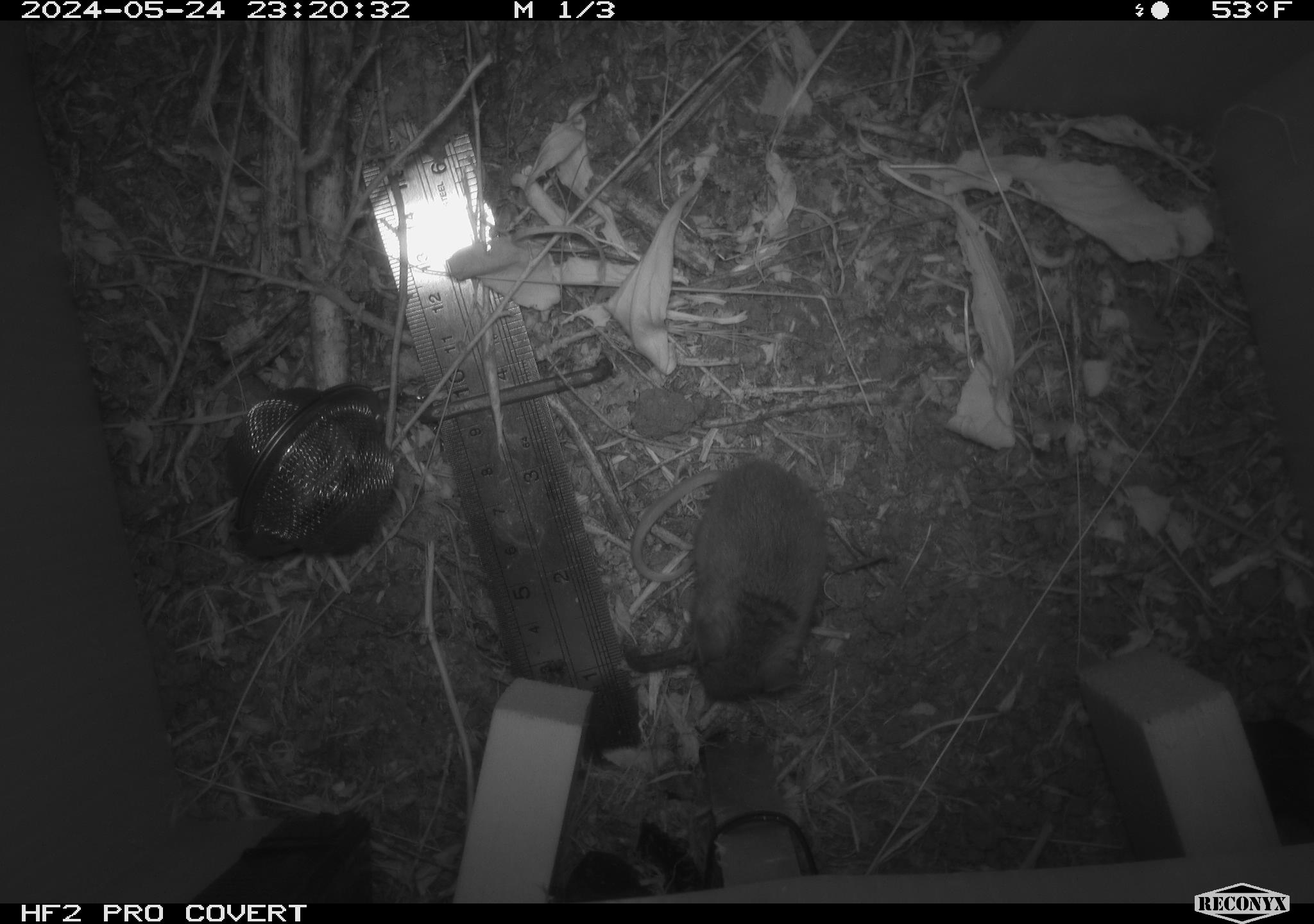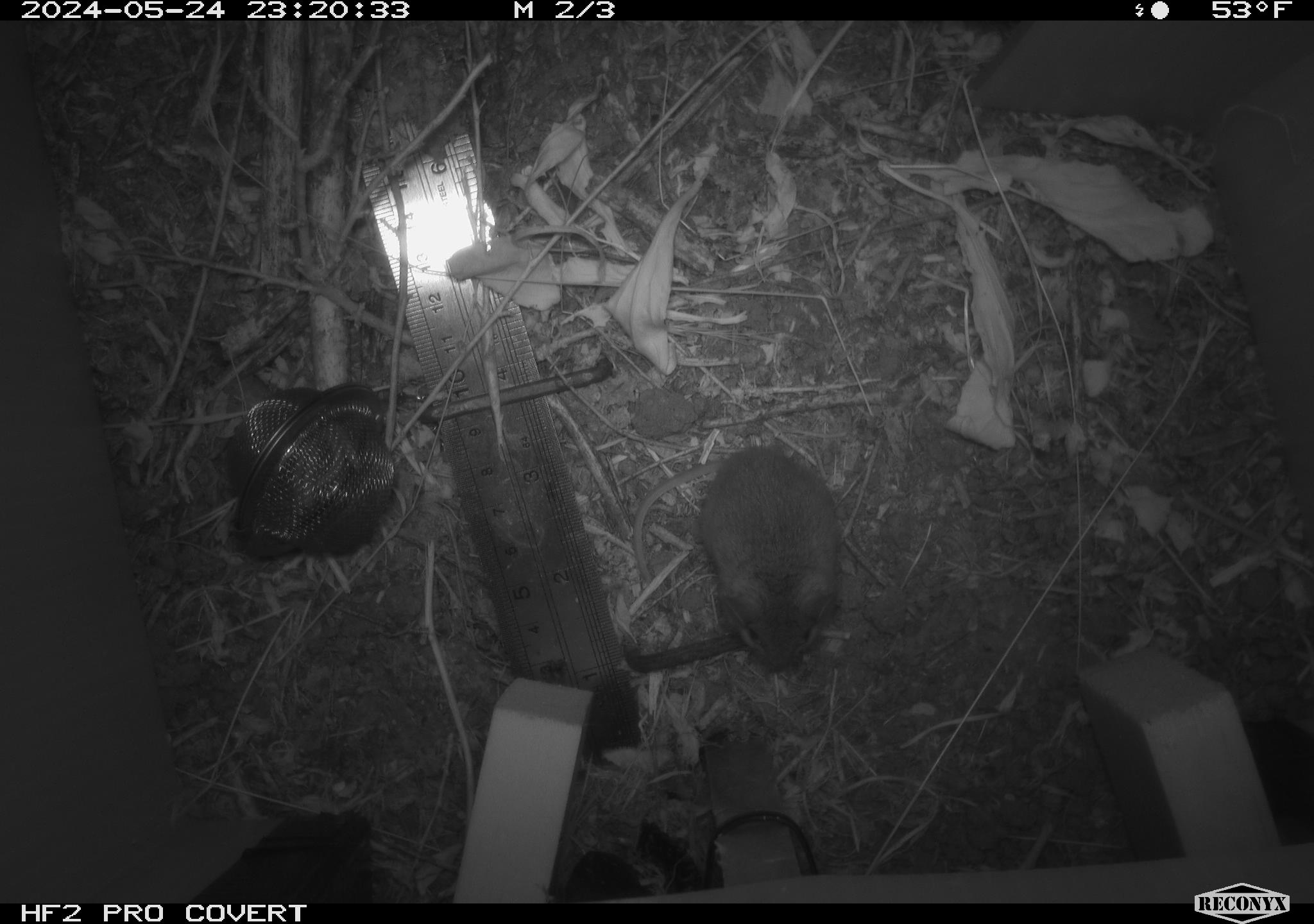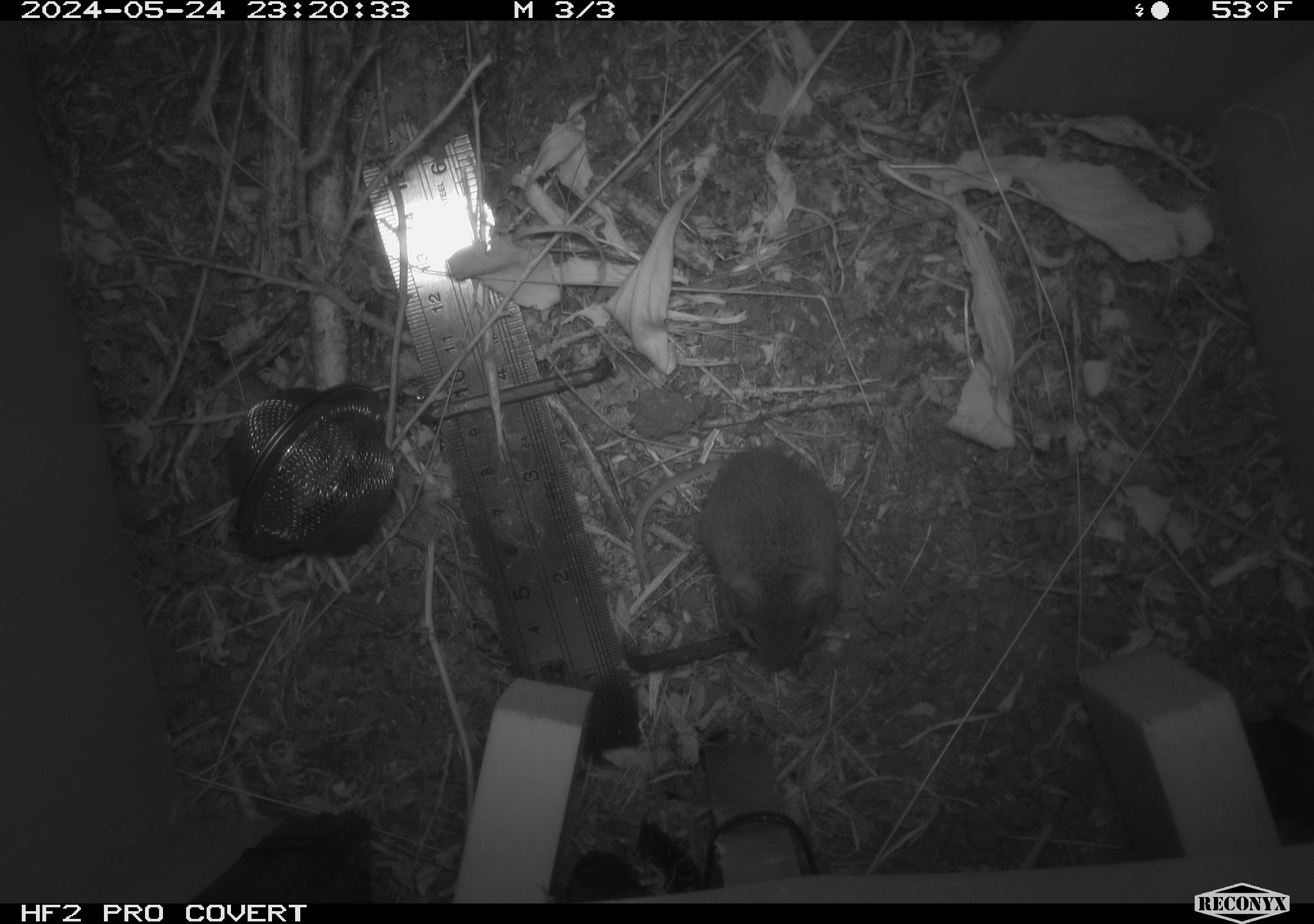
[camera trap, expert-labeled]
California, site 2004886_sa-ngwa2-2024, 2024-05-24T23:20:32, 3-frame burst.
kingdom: Animalia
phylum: Chordata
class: Mammalia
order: Rodentia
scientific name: Rodentia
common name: mouse species